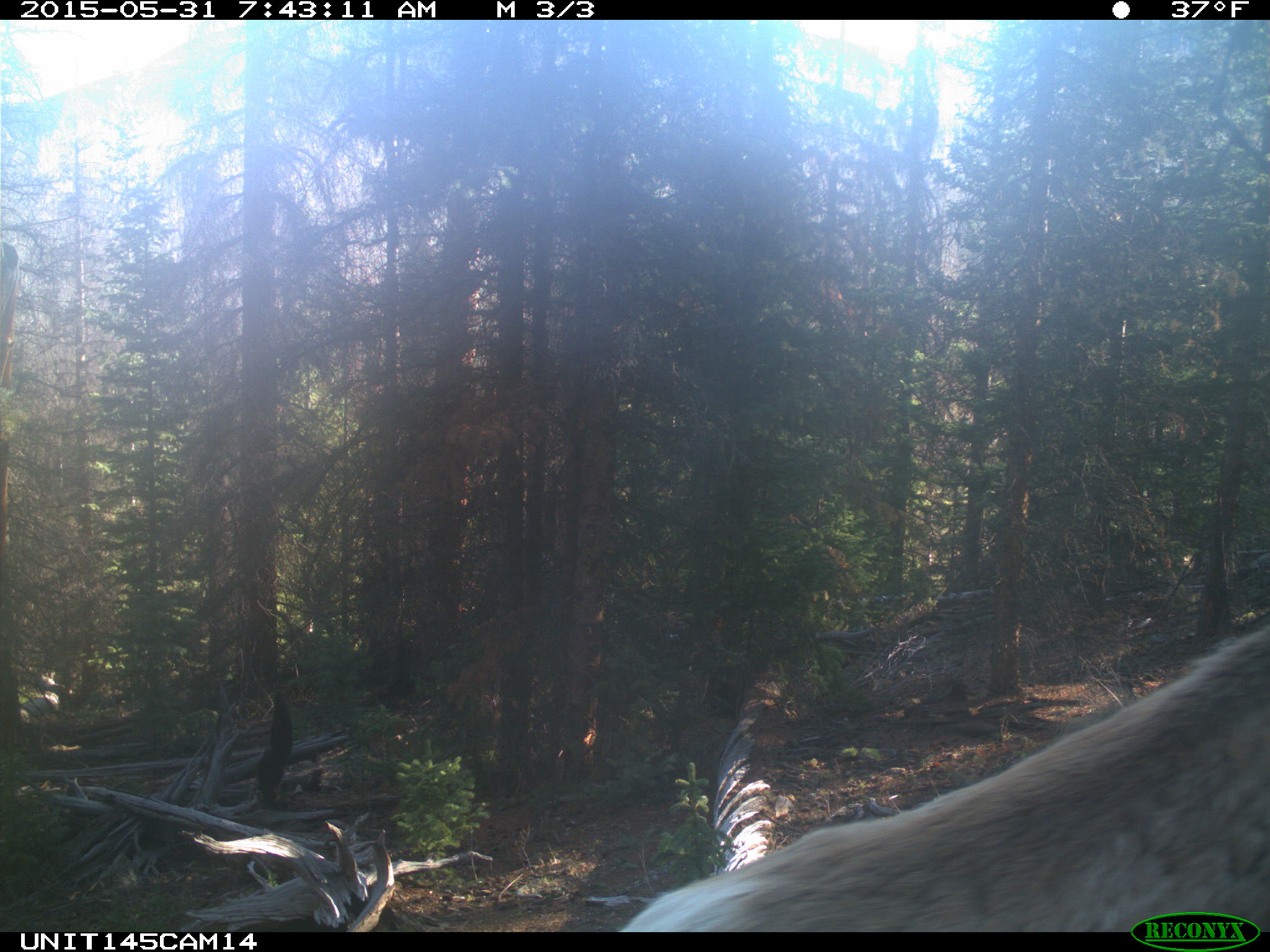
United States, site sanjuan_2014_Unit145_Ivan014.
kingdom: Animalia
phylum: Chordata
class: Mammalia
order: Artiodactyla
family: Cervidae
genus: Cervus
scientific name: Cervus elaphus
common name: red deer